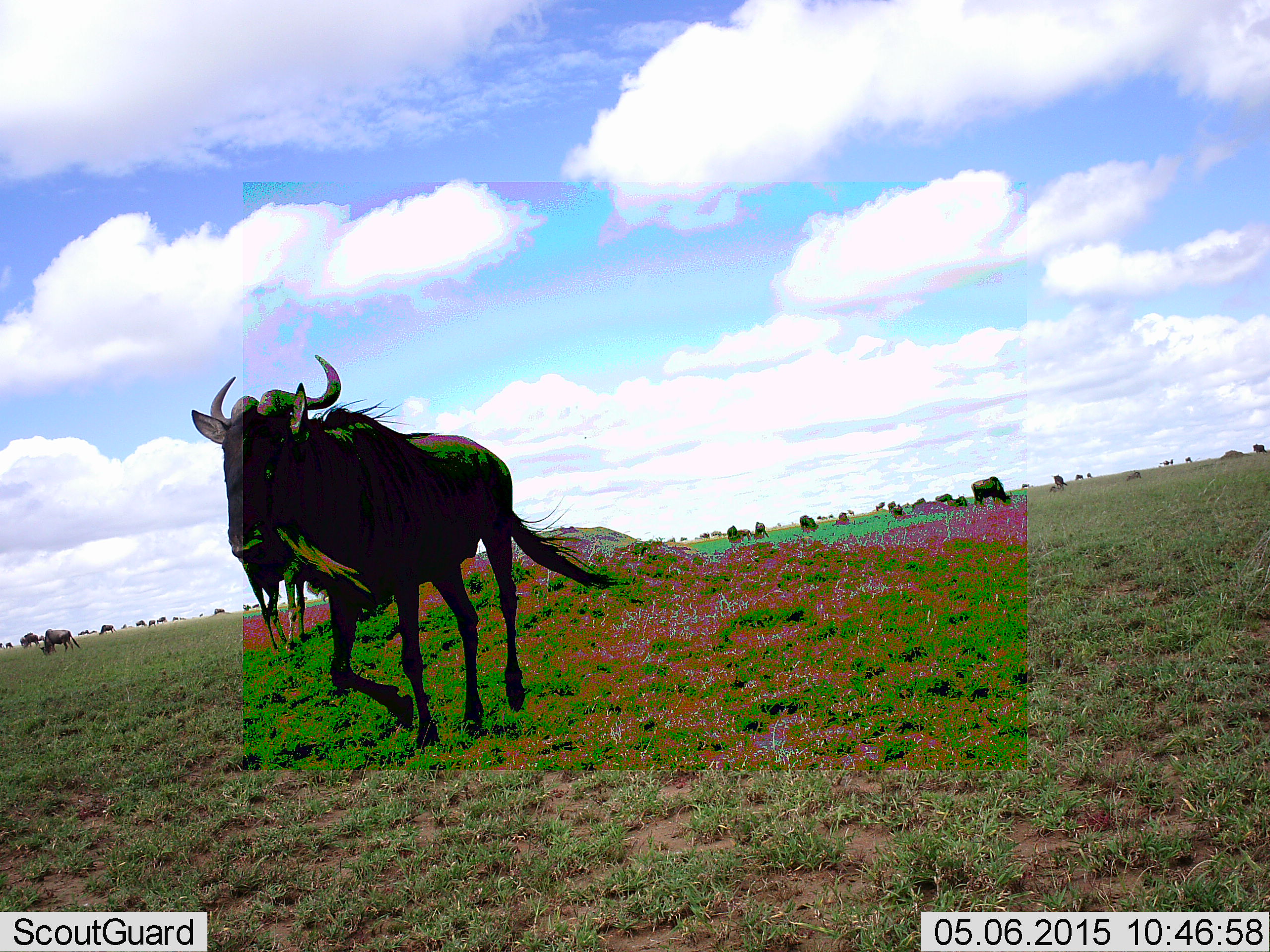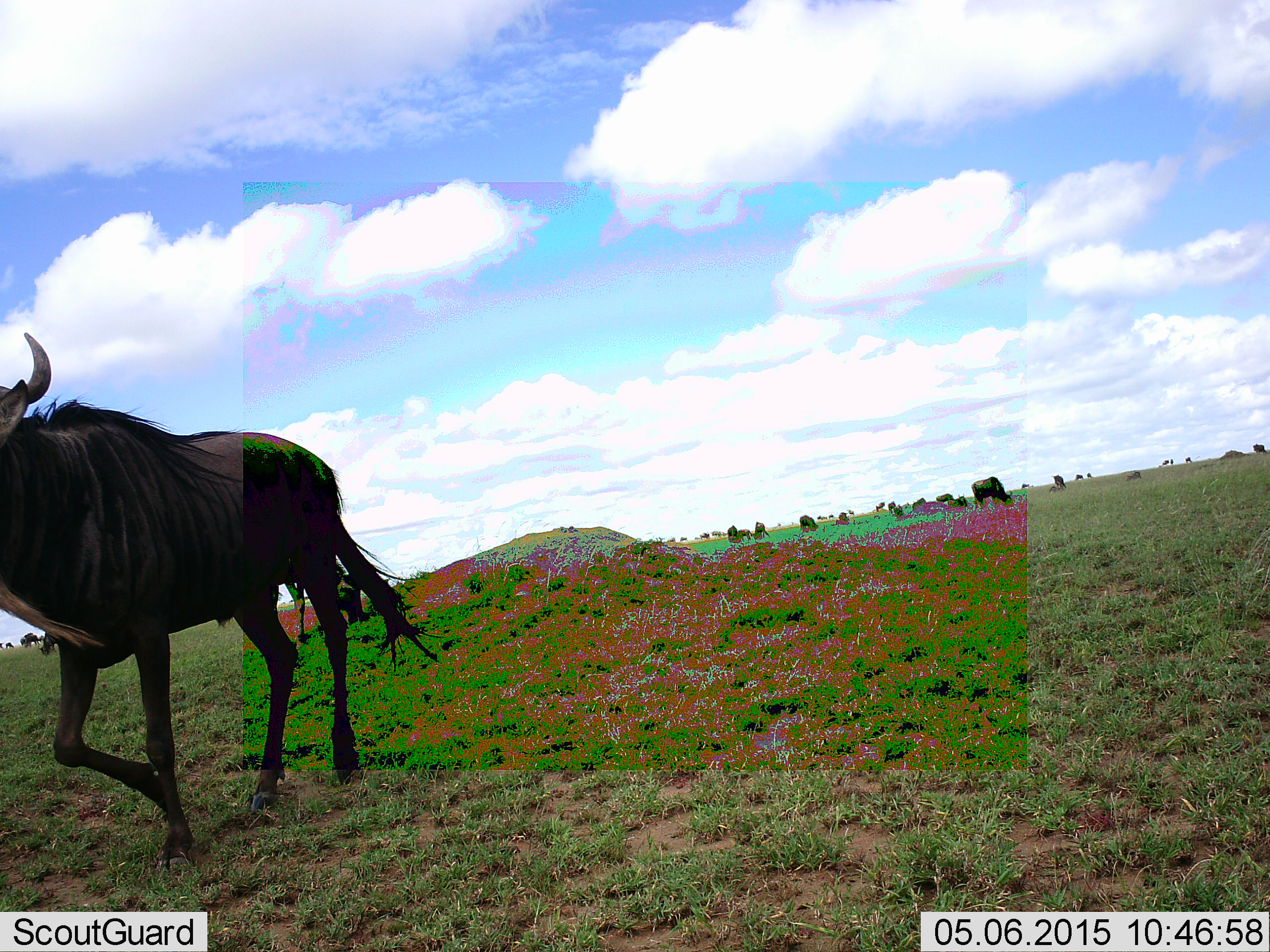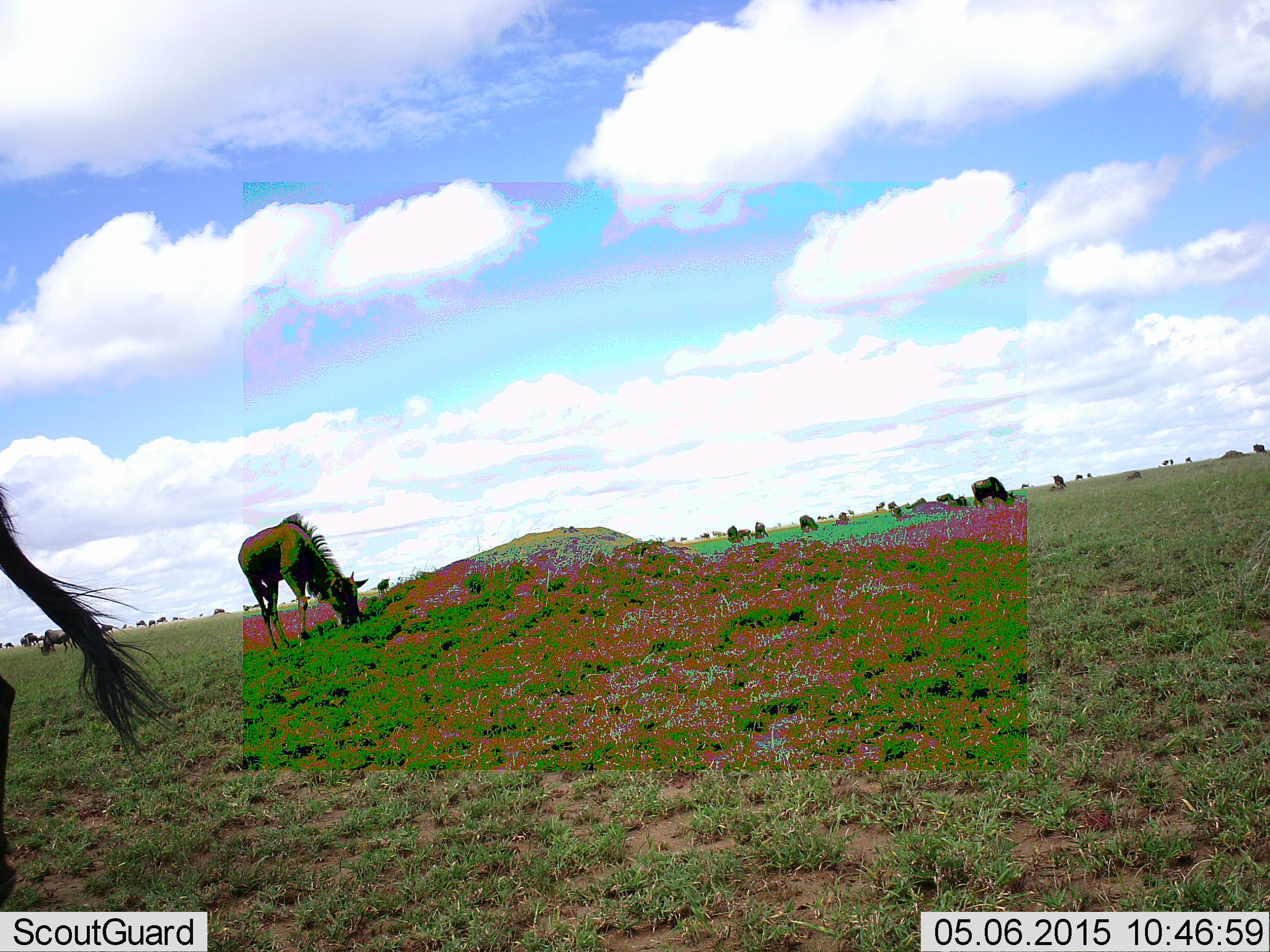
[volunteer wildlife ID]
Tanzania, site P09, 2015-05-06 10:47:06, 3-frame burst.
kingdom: Animalia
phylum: Chordata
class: Mammalia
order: Artiodactyla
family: Bovidae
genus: Connochaetes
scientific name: Connochaetes taurinus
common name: blue wildebeest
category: wildebeest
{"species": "wildebeest (blue wildebeest) (Connochaetes taurinus)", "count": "2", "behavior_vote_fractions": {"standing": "10%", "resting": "0%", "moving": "100%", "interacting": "0%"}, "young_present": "0%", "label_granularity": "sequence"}